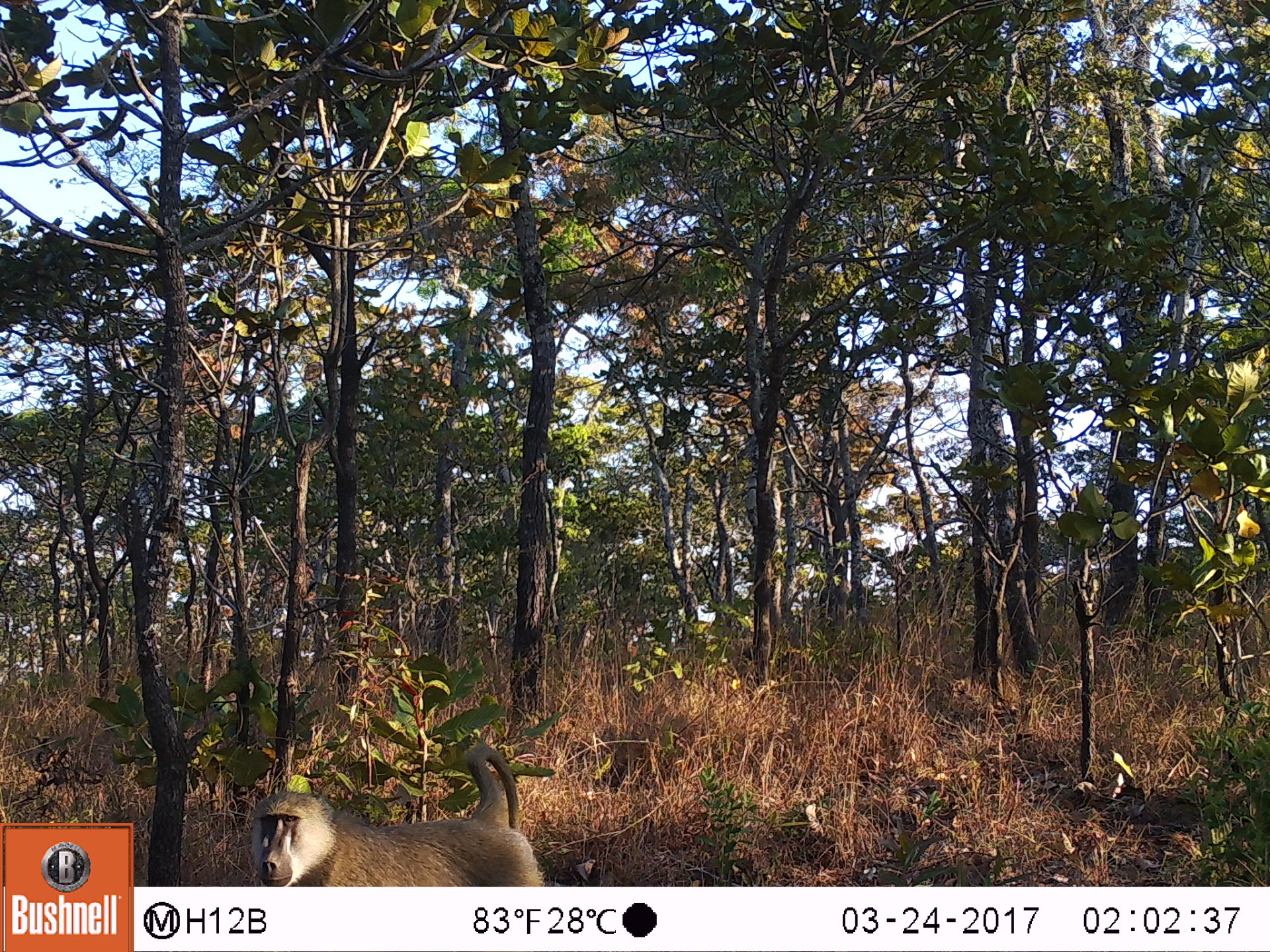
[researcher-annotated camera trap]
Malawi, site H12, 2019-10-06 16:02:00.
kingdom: Animalia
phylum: Chordata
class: Mammalia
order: Primates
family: Cercopithecidae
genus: Papio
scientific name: Papio cynocephalus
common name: yellow baboon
Yellow baboon (Papio cynocephalus), count 1.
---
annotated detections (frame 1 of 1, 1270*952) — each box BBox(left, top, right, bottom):
yellow baboon: BBox(244, 739, 545, 880)